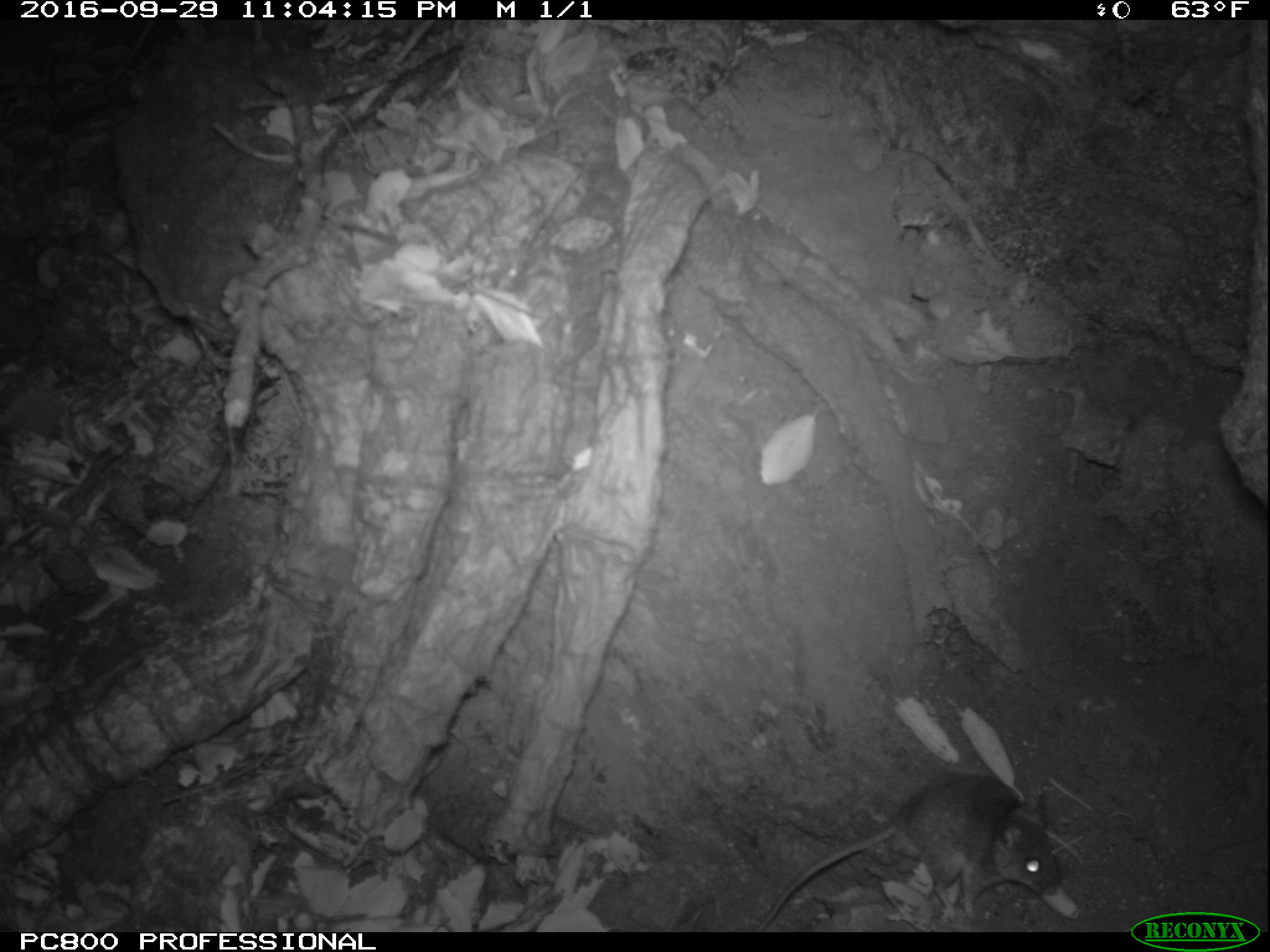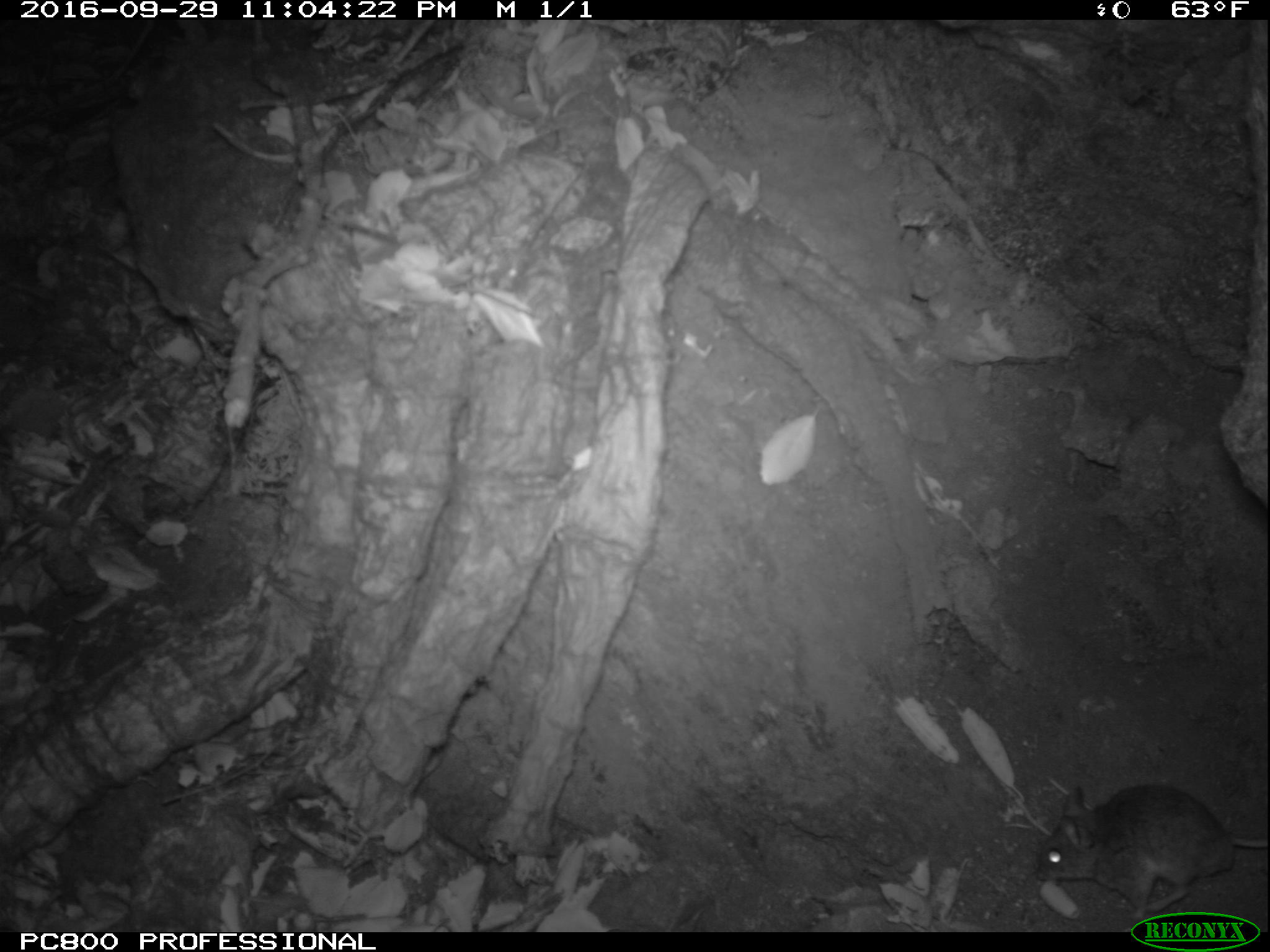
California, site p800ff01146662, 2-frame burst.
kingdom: Animalia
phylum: Chordata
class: Mammalia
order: Rodentia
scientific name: Rodentia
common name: rodent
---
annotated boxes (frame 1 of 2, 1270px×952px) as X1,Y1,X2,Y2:
rodent: 753,771,1067,933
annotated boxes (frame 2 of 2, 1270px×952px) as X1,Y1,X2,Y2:
rodent: 1037,785,1269,919